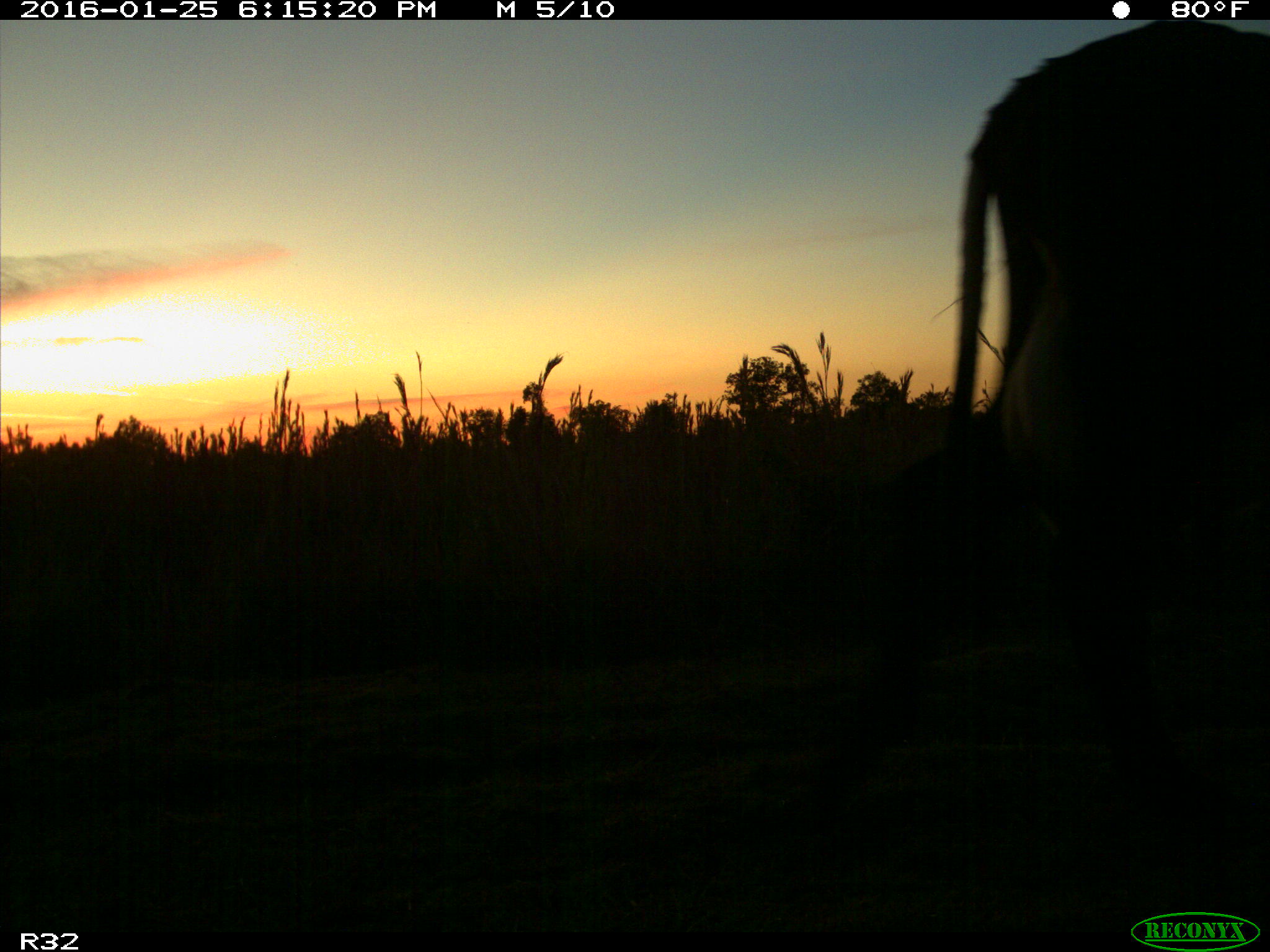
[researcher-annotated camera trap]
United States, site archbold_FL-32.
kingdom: Animalia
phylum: Chordata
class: Mammalia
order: Artiodactyla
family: Bovidae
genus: Bos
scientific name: Bos taurus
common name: domestic cow